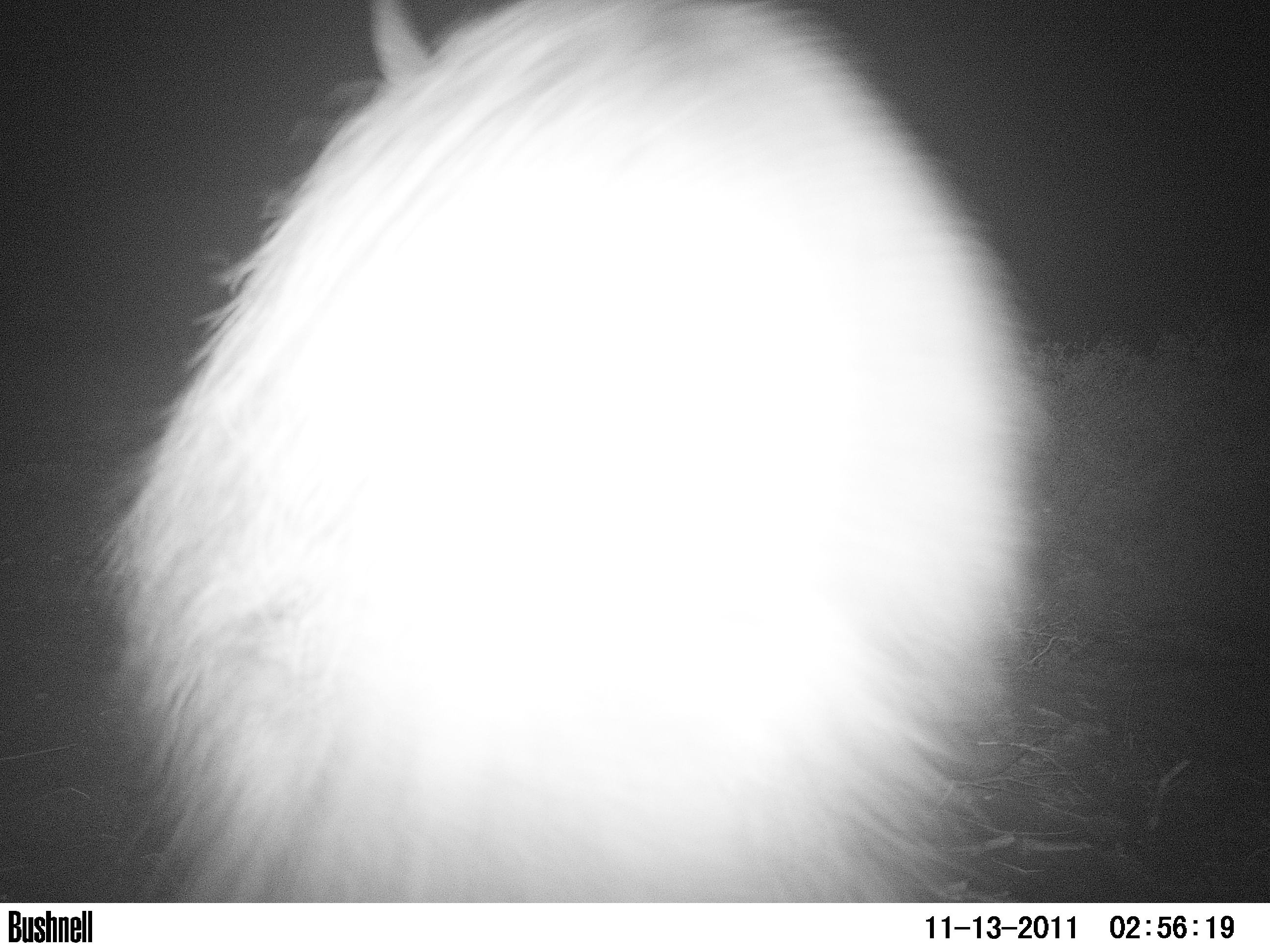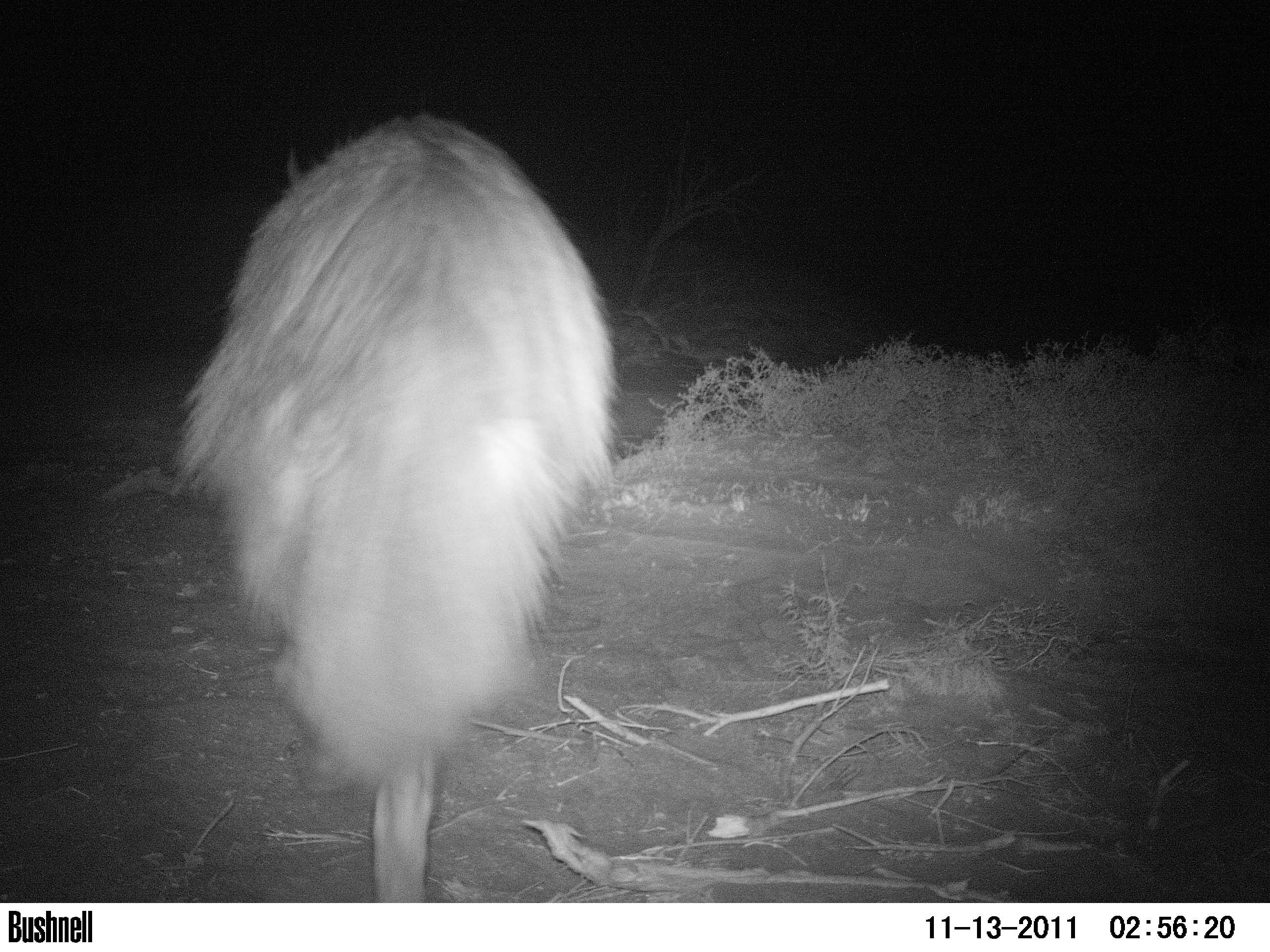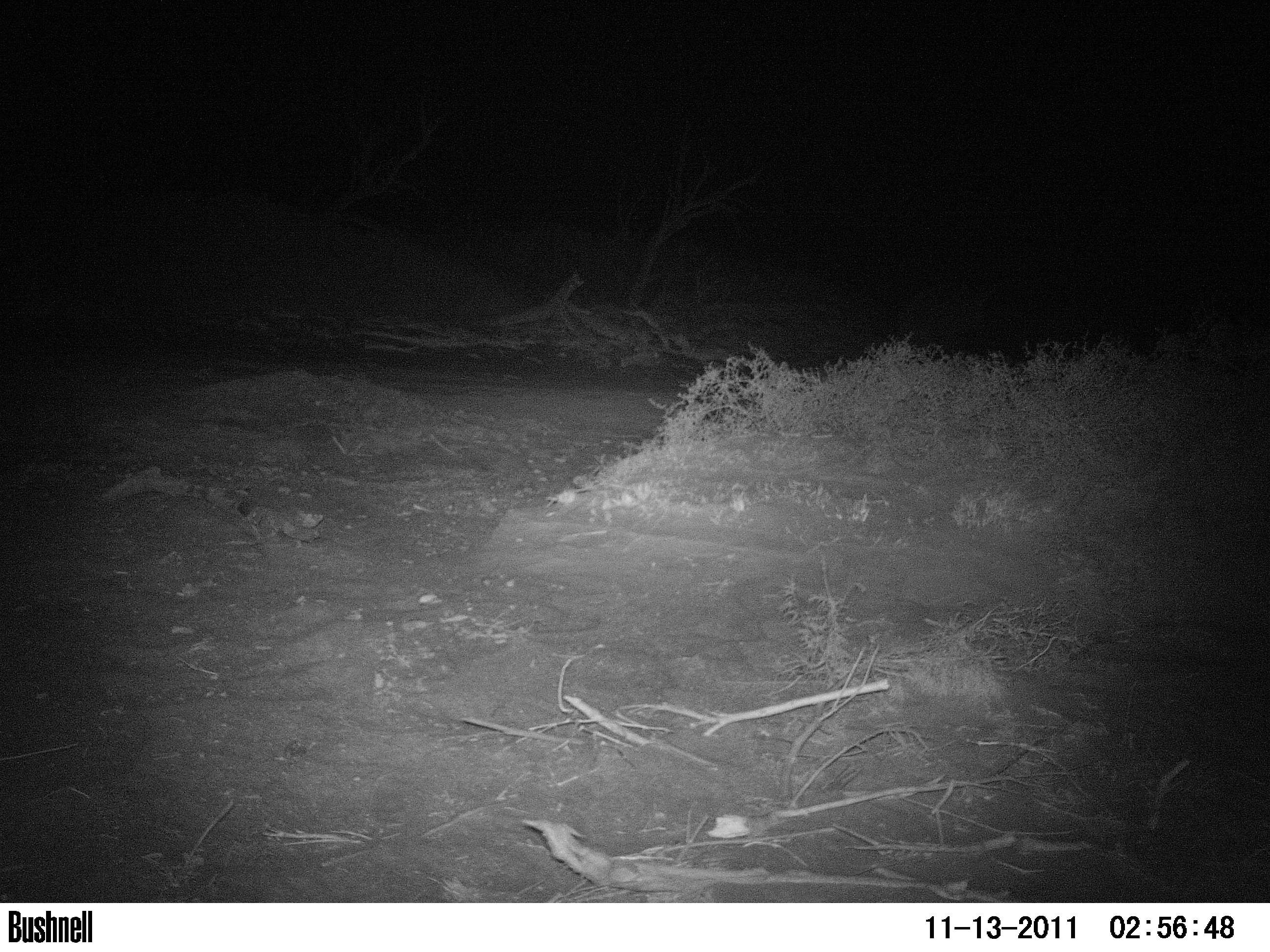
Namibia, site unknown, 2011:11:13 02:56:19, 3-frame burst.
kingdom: Animalia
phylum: Chordata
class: Mammalia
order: Carnivora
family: Hyaenidae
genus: Parahyaena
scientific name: Parahyaena brunnea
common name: brown hyena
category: hyaena brunnea